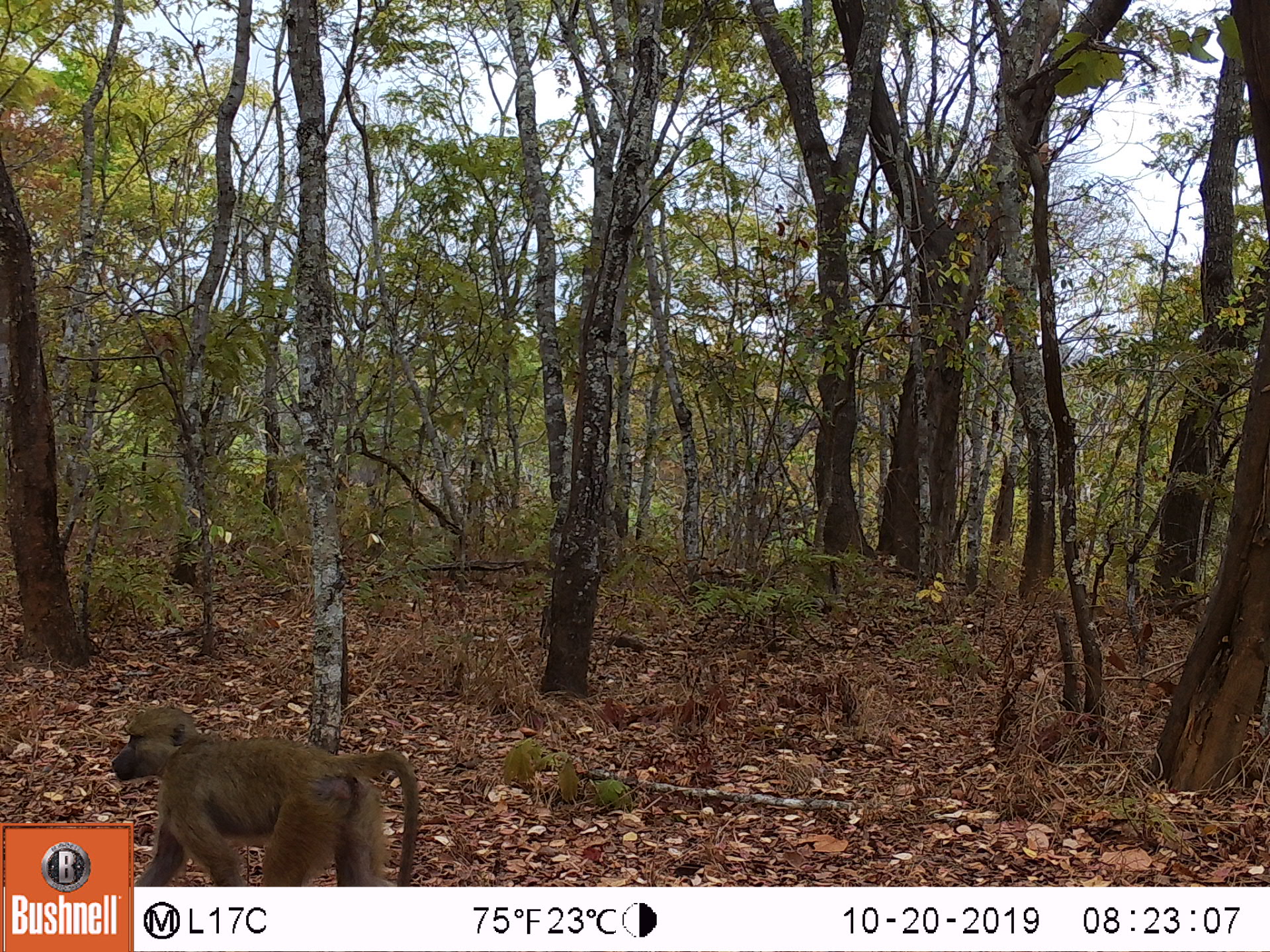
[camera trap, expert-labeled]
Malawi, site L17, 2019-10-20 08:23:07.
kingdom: Animalia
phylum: Chordata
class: Mammalia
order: Primates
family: Cercopithecidae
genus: Papio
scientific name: Papio cynocephalus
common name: yellow baboon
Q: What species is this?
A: Yellow baboon (Papio cynocephalus).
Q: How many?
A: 1.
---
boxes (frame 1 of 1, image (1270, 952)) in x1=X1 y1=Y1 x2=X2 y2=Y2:
yellow baboon: x1=135 y1=703 x2=420 y2=883